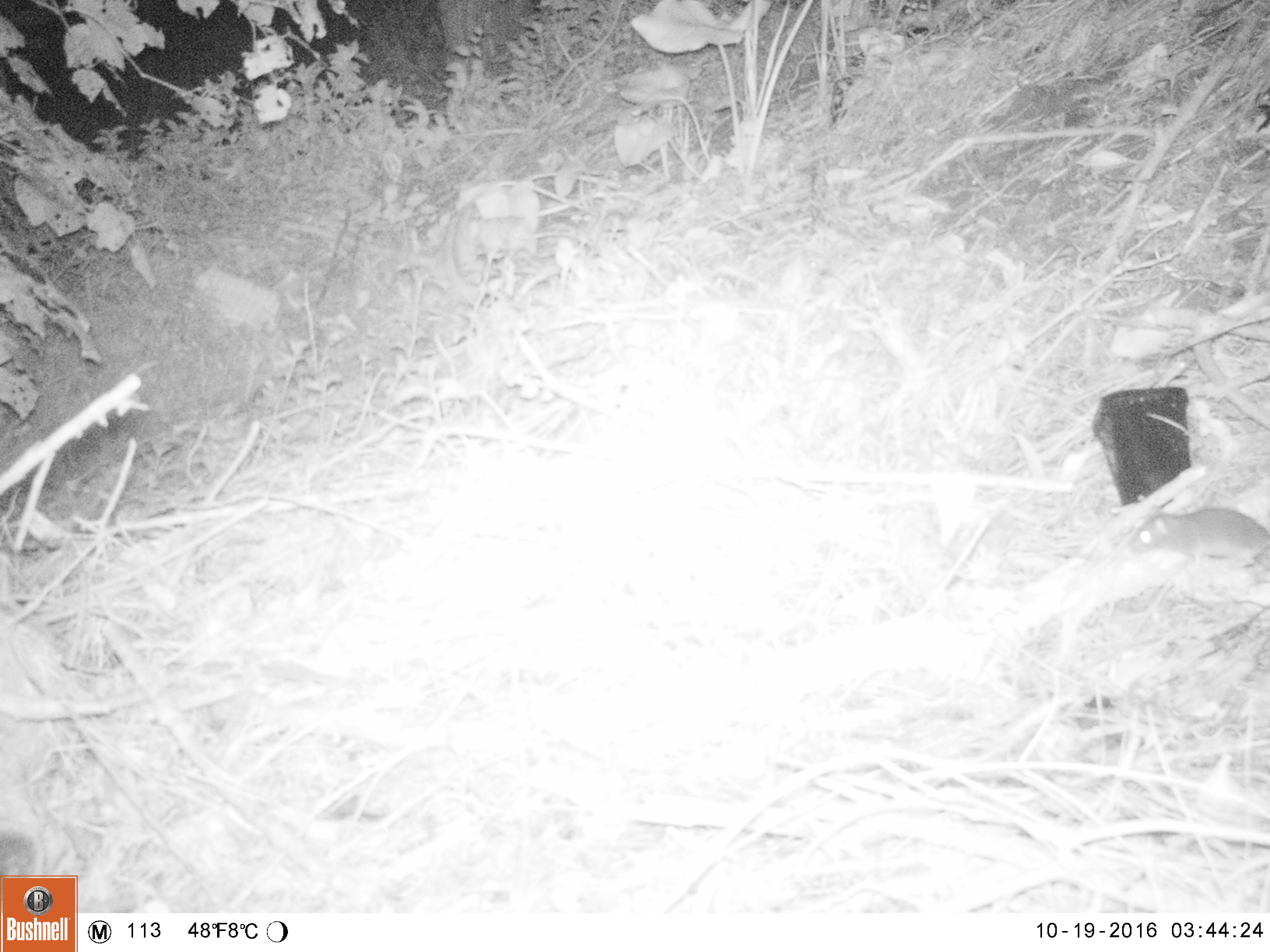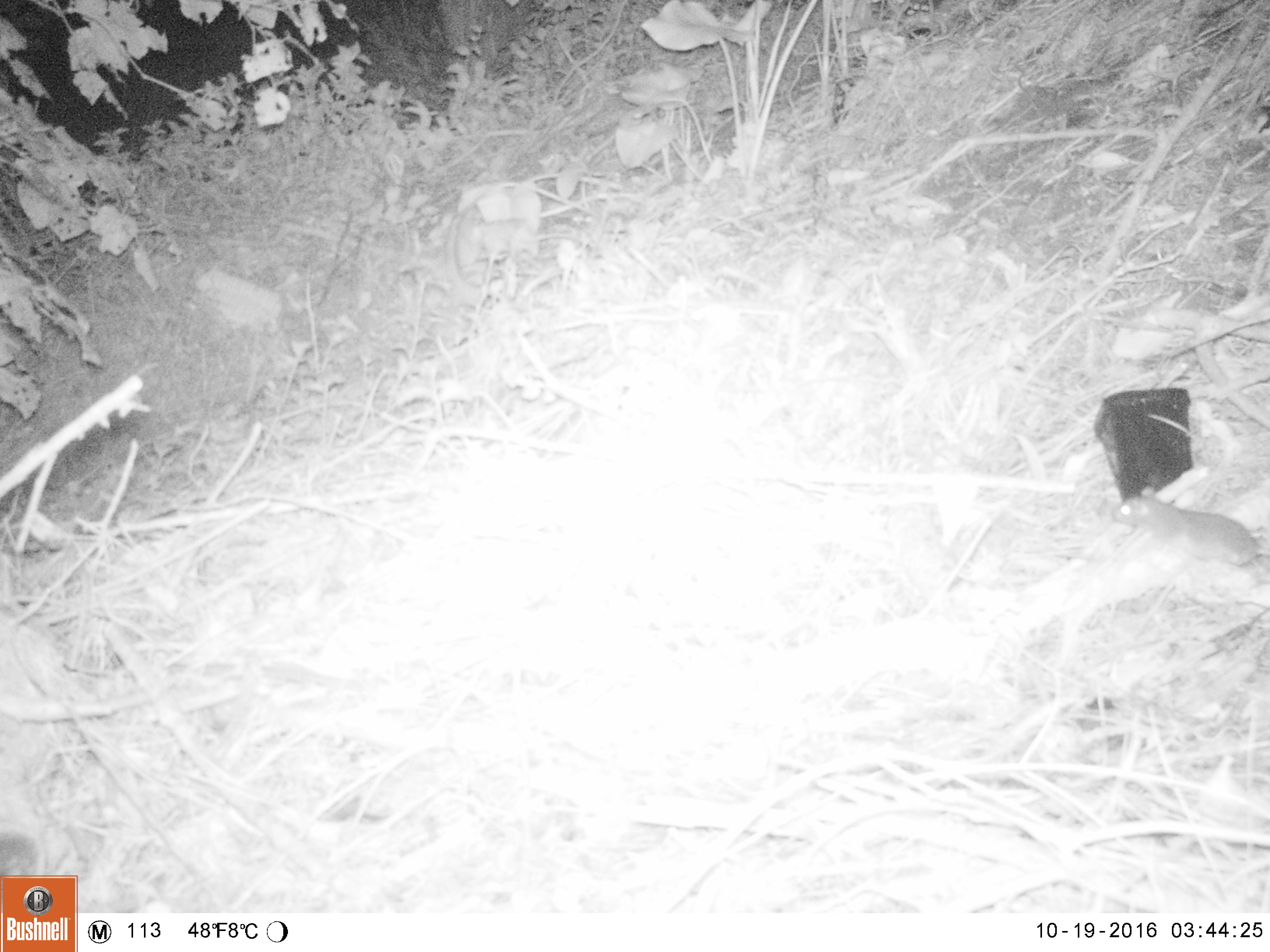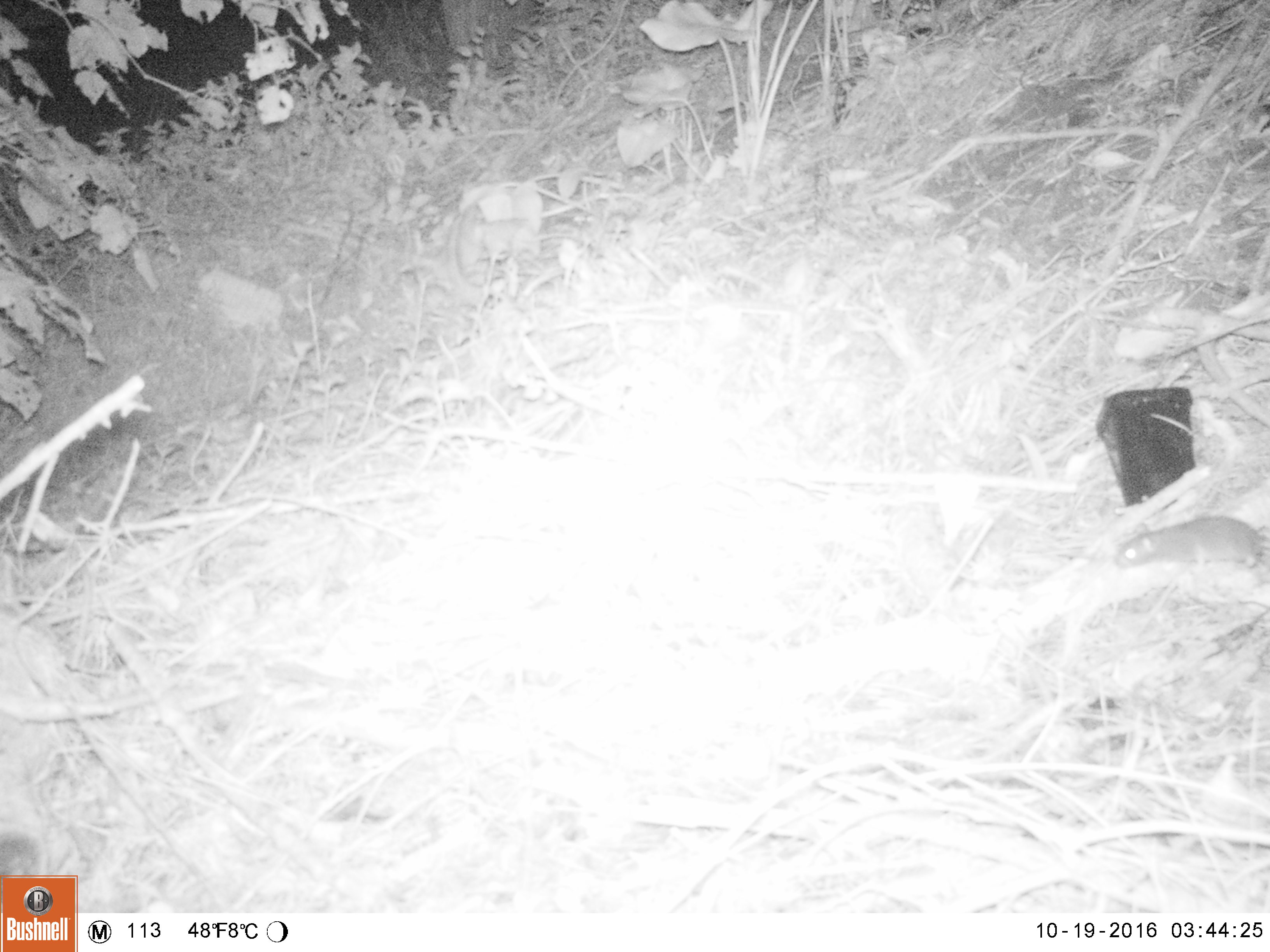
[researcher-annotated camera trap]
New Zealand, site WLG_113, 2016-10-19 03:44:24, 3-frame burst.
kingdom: Animalia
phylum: Chordata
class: Mammalia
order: Rodentia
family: Muridae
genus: Rattus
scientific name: Rattus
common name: rat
Rat (Rattus).